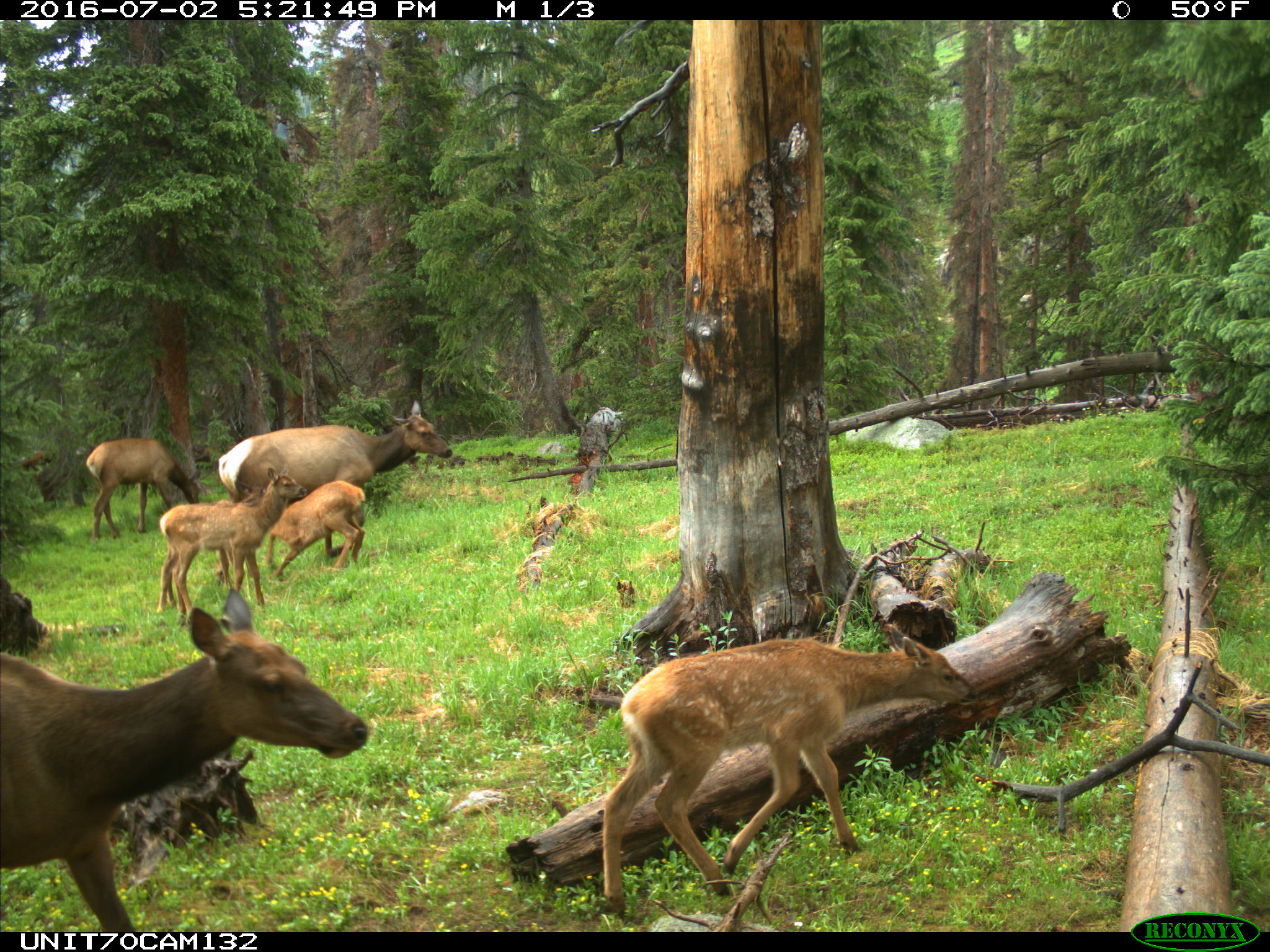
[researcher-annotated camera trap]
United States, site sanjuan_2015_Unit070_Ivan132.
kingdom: Animalia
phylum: Chordata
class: Mammalia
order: Artiodactyla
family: Cervidae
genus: Cervus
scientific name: Cervus elaphus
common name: red deer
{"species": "Cervus elaphus (red deer)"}